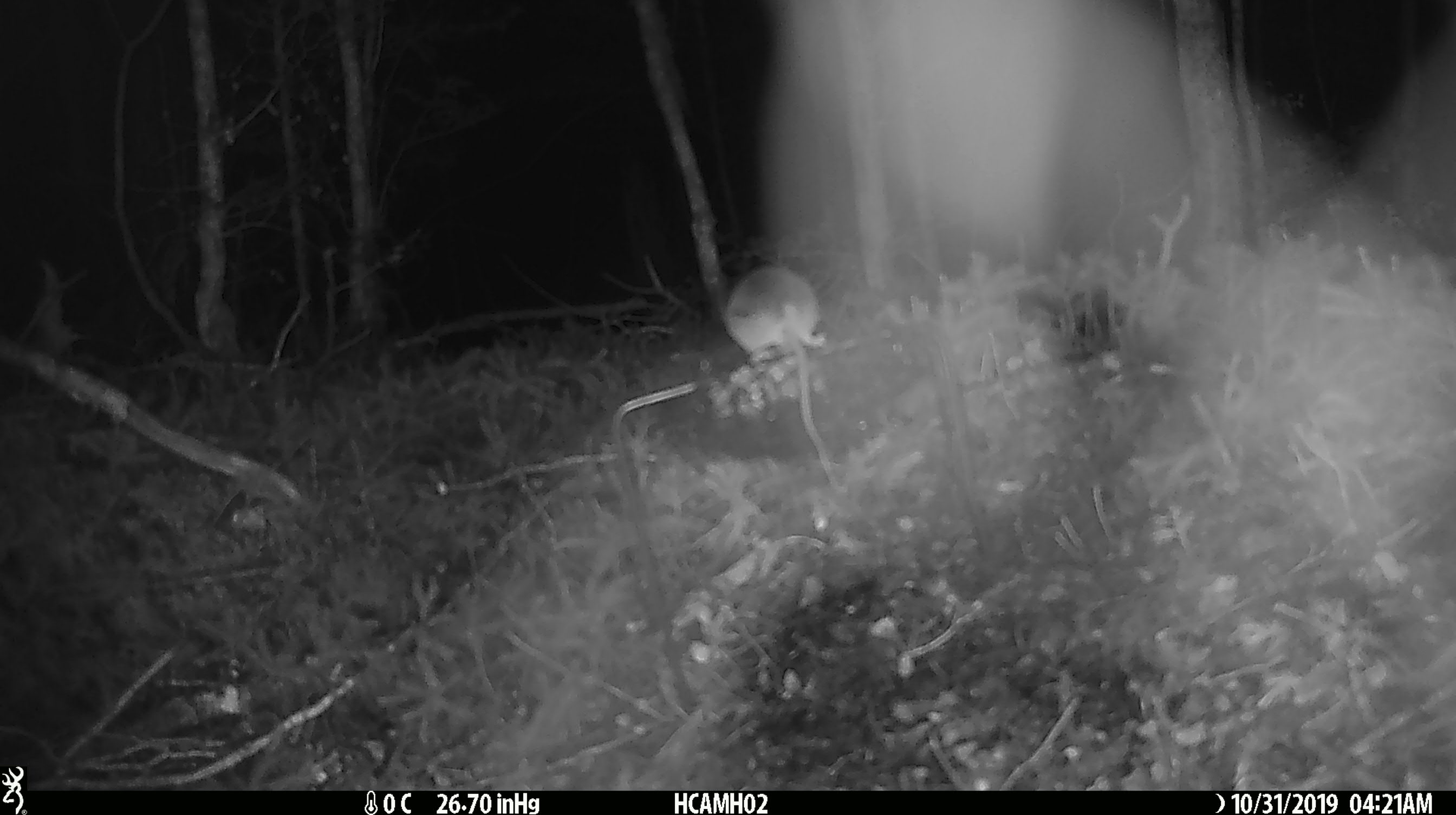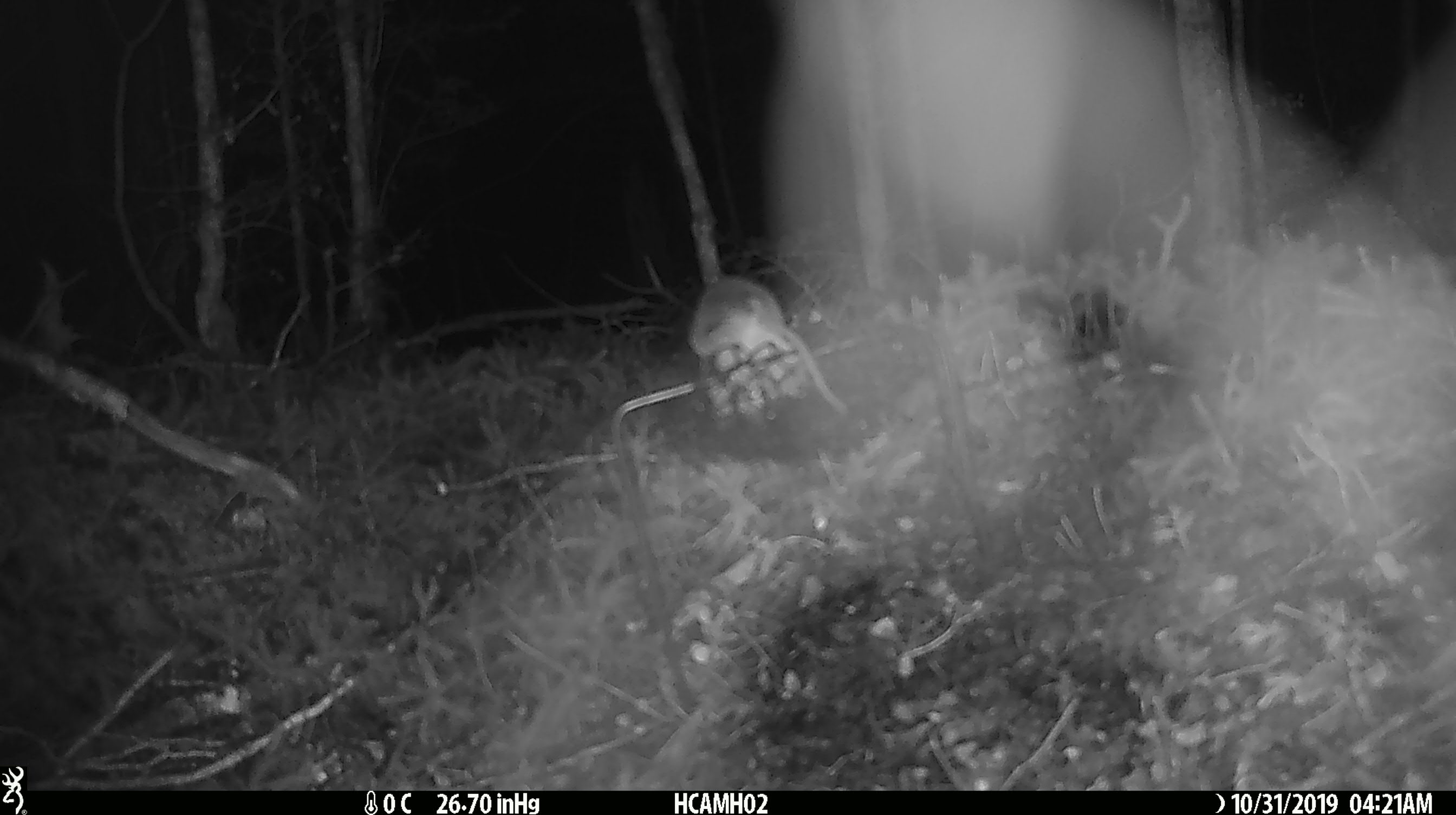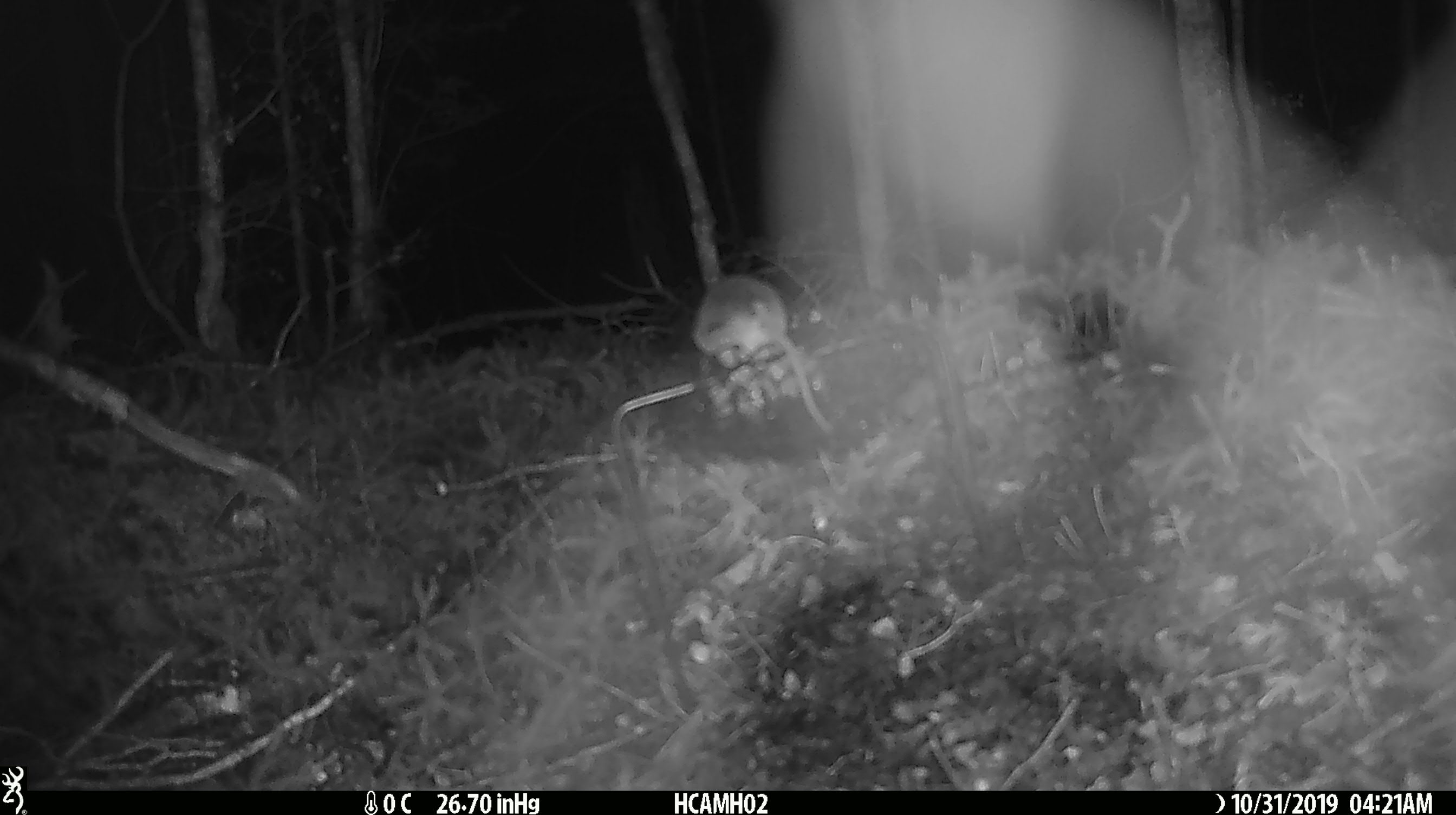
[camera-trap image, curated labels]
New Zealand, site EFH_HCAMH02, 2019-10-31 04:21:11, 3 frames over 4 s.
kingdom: Animalia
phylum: Chordata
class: Mammalia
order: Rodentia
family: Muridae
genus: Mus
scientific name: Mus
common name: mouse